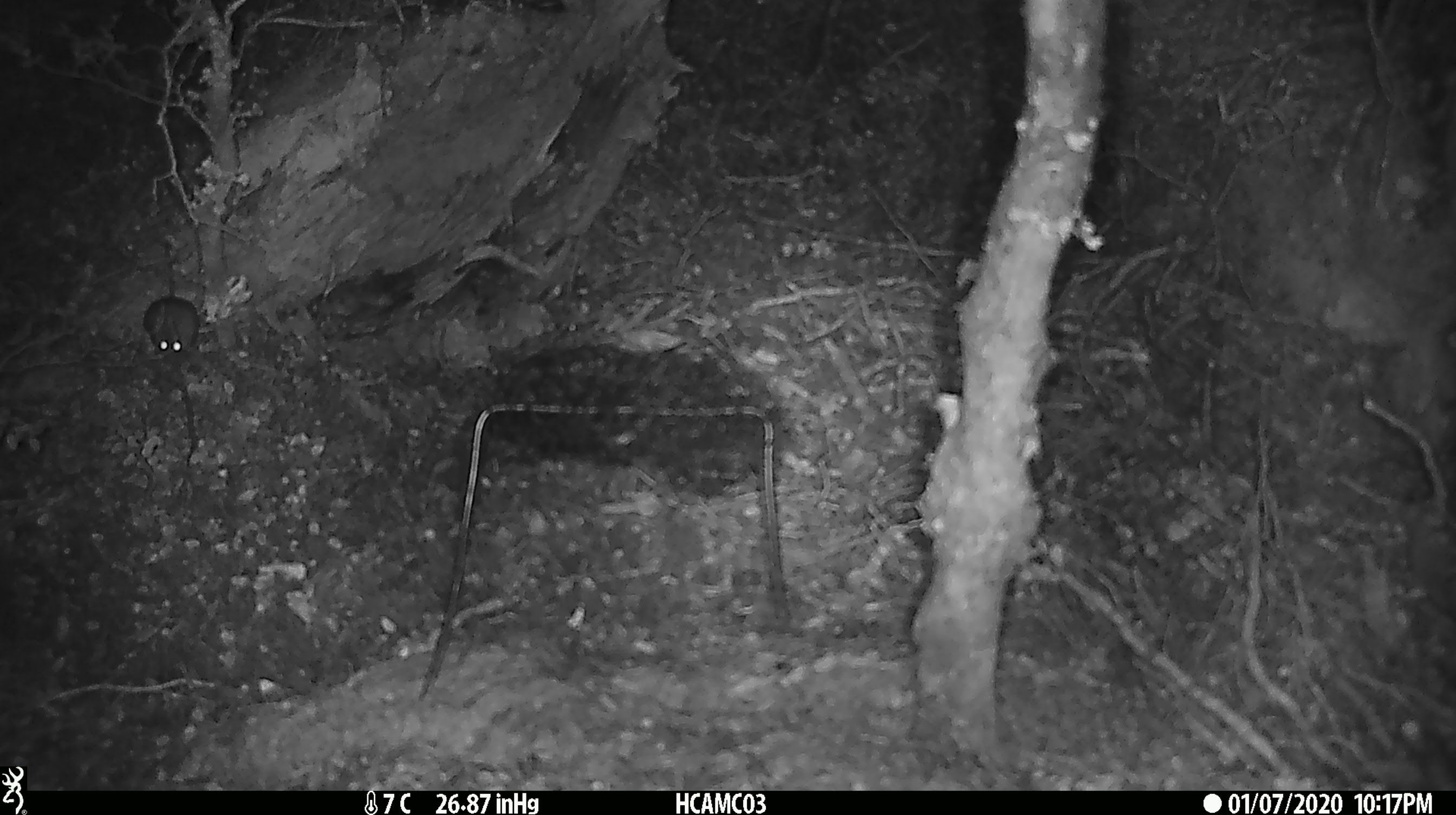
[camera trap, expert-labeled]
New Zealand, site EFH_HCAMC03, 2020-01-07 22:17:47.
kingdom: Animalia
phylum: Chordata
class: Mammalia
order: Rodentia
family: Muridae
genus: Mus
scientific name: Mus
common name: mouse